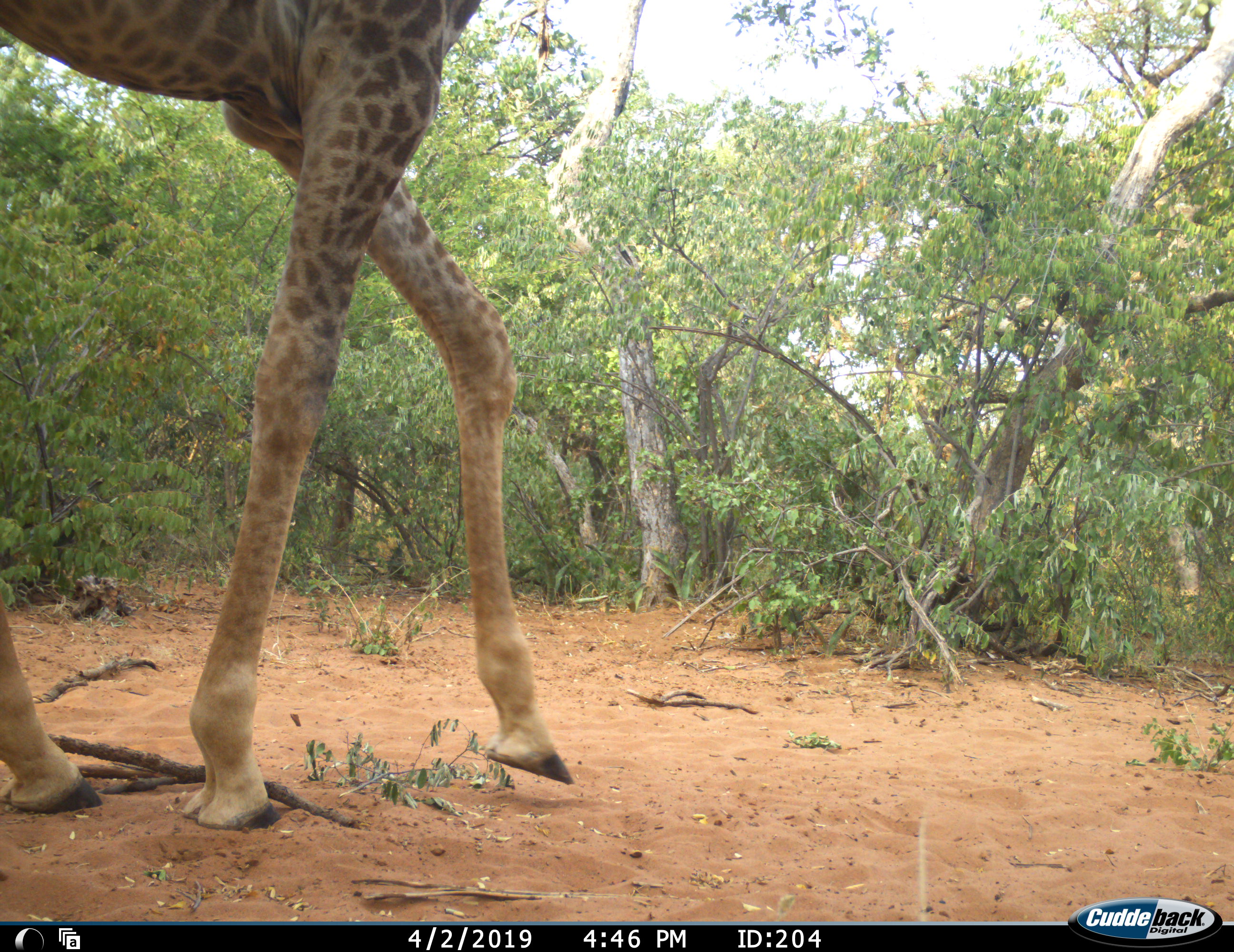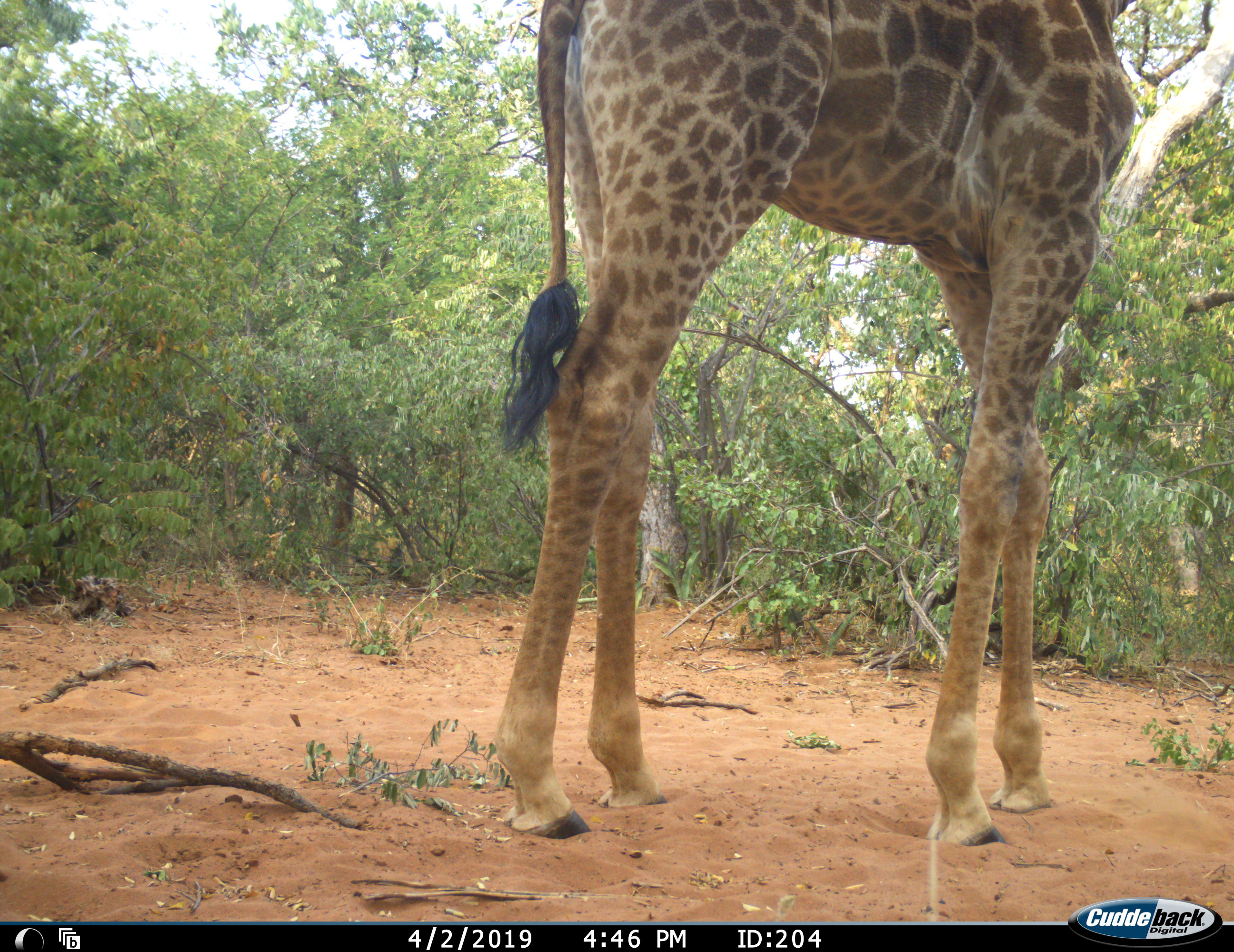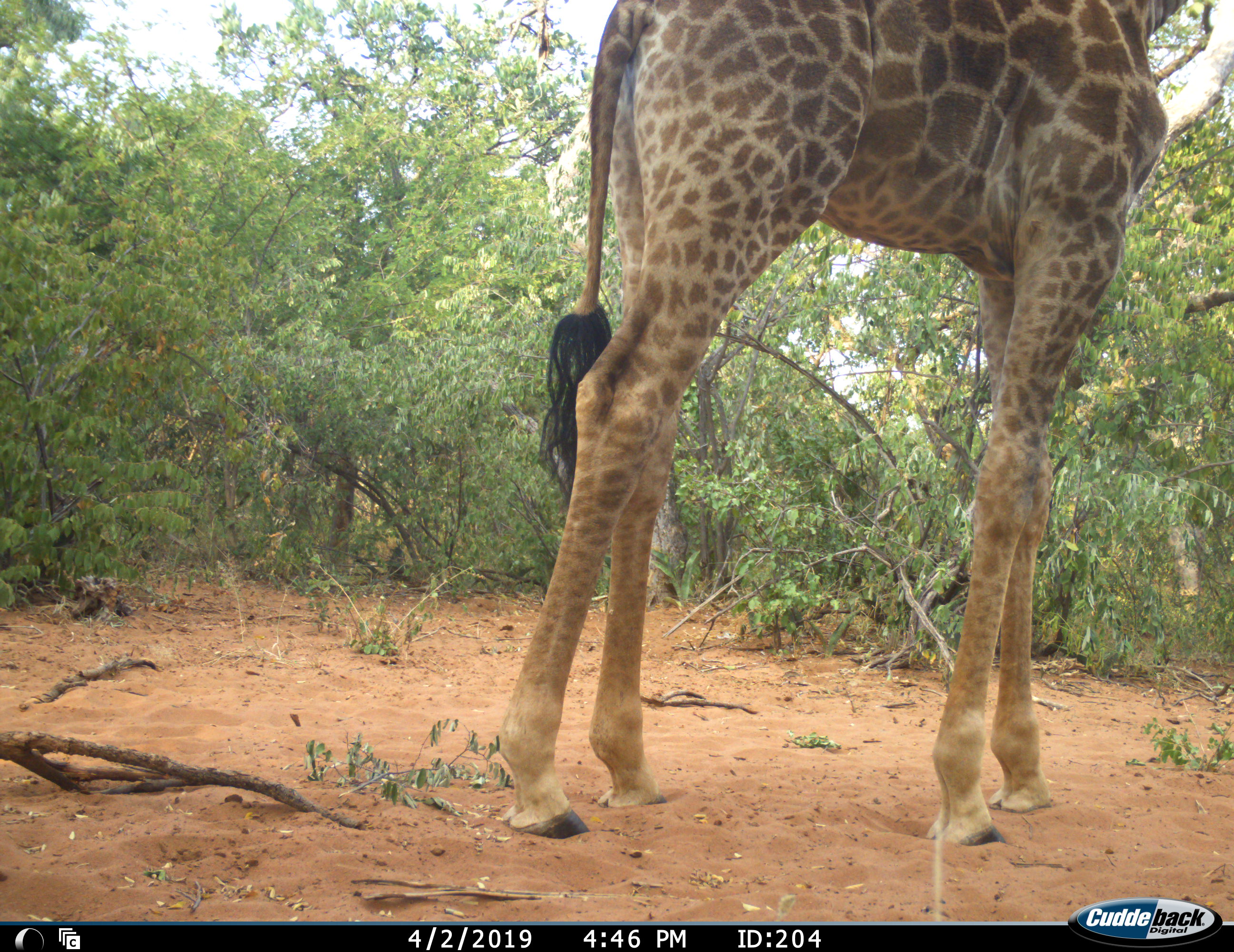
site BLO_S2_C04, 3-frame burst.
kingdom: Animalia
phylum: Chordata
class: Mammalia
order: Artiodactyla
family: Giraffidae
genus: Giraffa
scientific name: Giraffa camelopardalis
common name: giraffe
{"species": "giraffe (Giraffa camelopardalis)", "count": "1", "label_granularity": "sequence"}